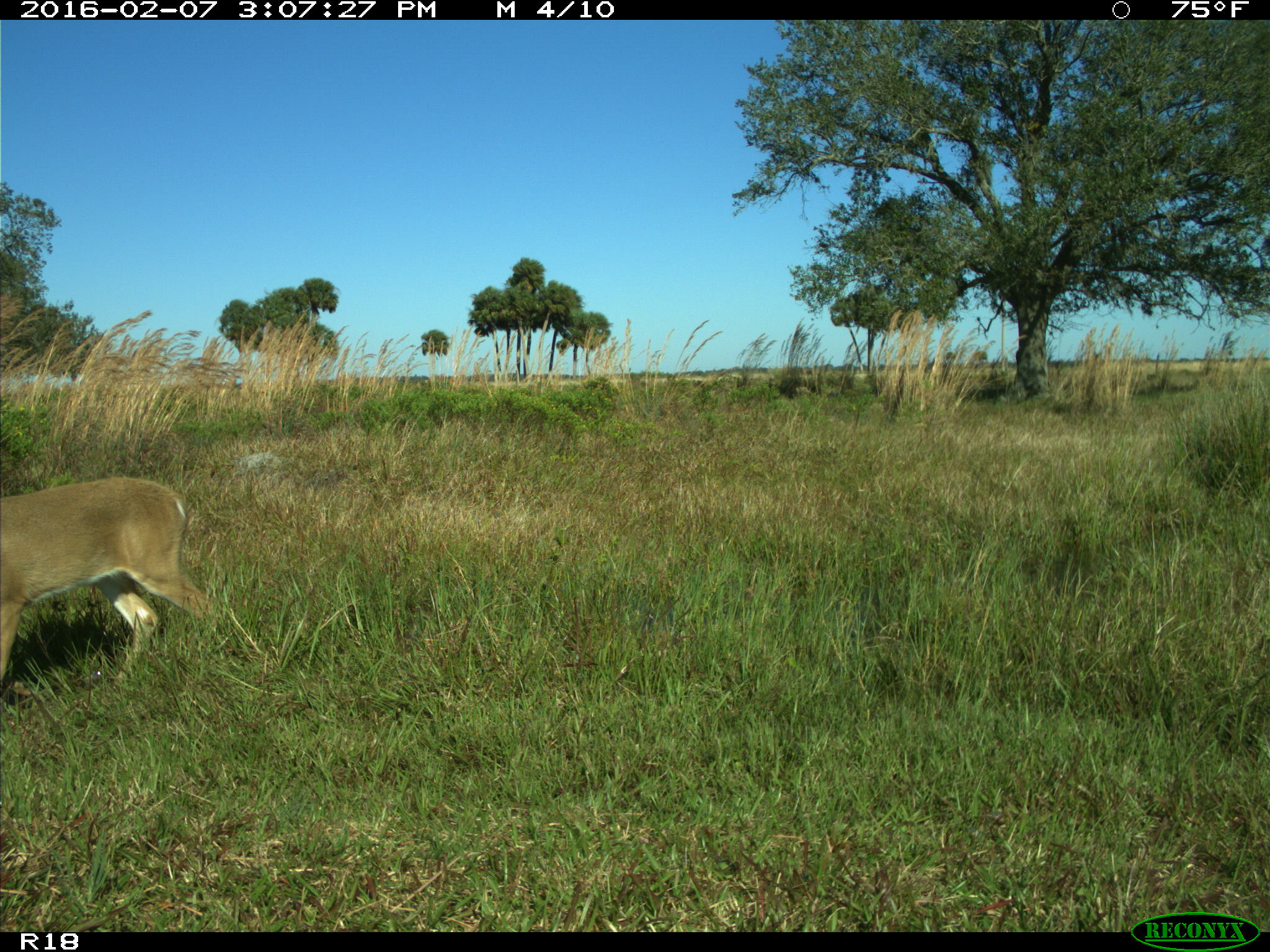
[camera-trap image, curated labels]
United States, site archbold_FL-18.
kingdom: Animalia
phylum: Chordata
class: Mammalia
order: Artiodactyla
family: Cervidae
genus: Odocoileus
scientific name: Odocoileus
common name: deer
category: unidentified deer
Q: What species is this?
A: Unidentified deer (deer) (Odocoileus).